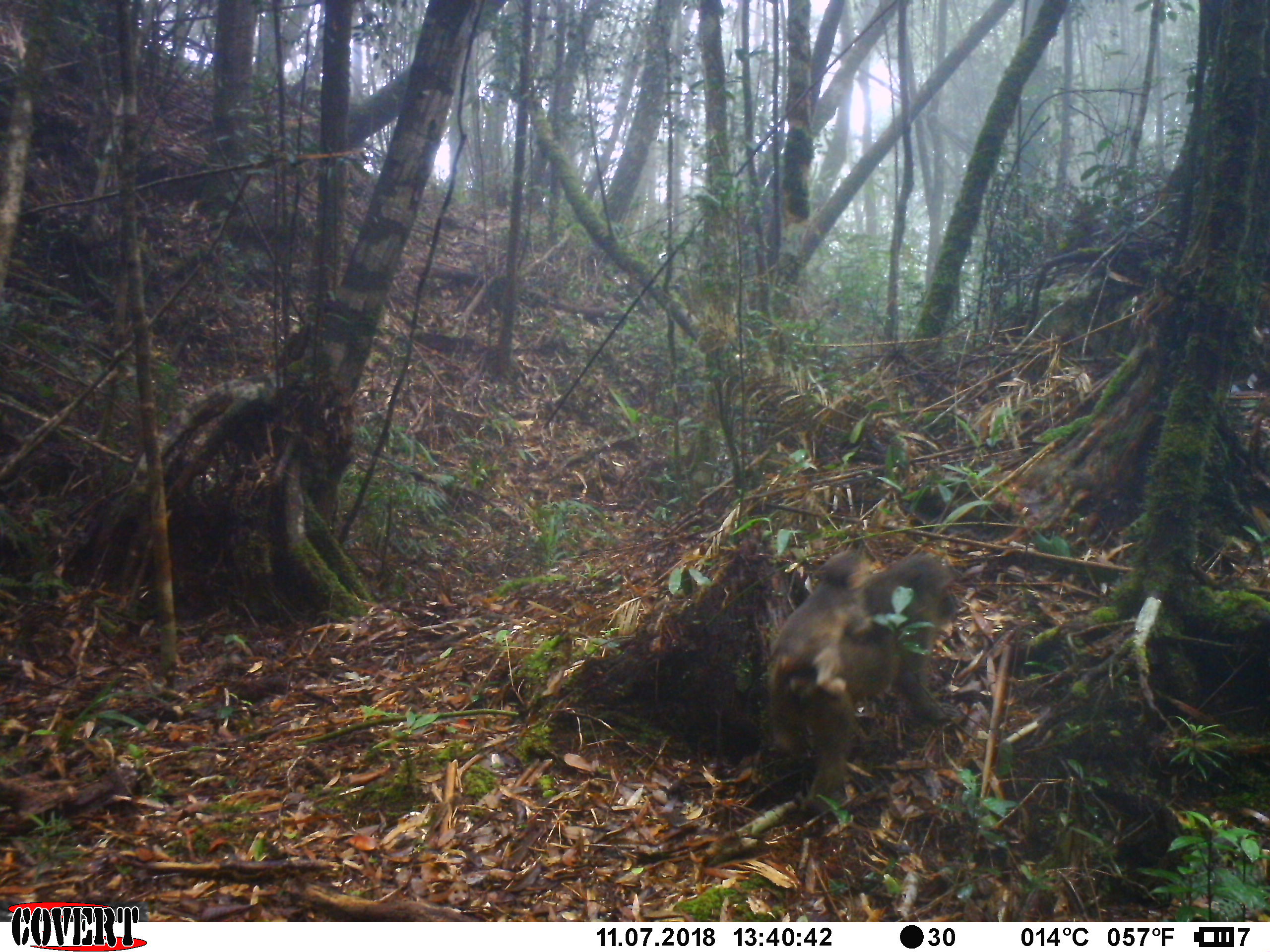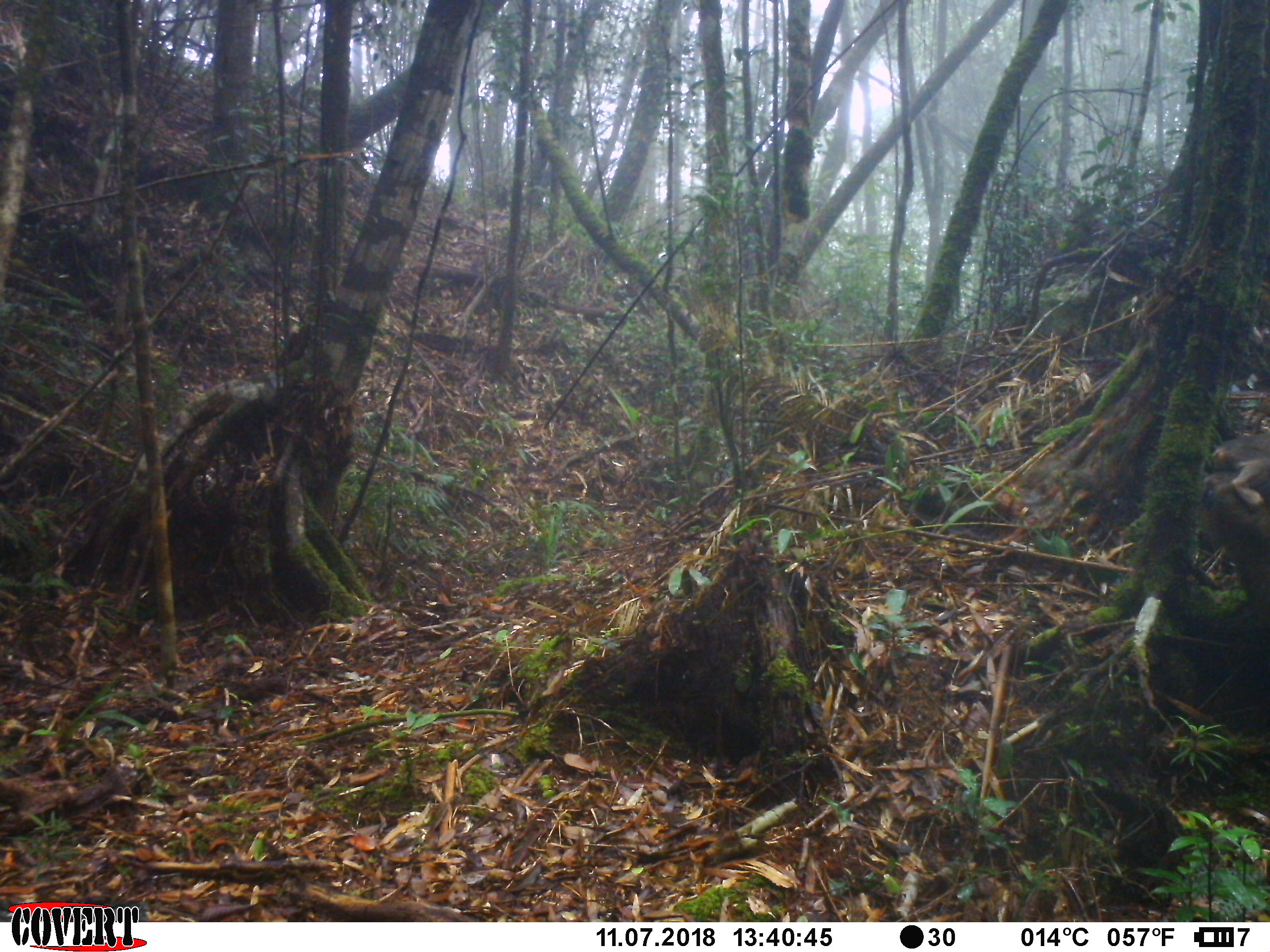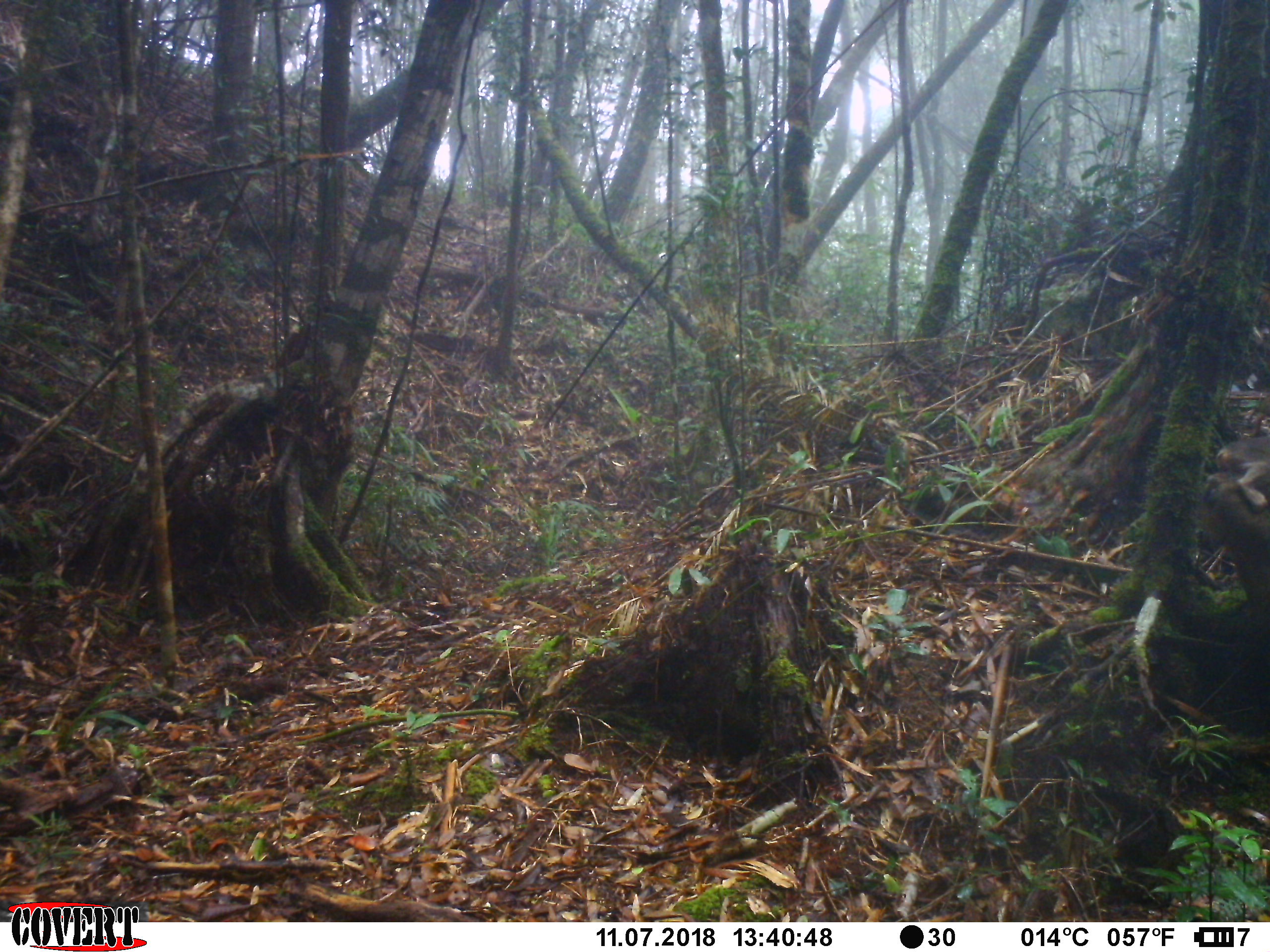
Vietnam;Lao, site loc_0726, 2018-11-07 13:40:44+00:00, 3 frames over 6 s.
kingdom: Animalia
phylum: Chordata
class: Mammalia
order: Primates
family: Cercopithecidae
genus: Macaca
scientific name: Macaca arctoides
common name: stump-tailed macaque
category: stump tailed macaque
Stump tailed macaque (stump-tailed macaque) (Macaca arctoides). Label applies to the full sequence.